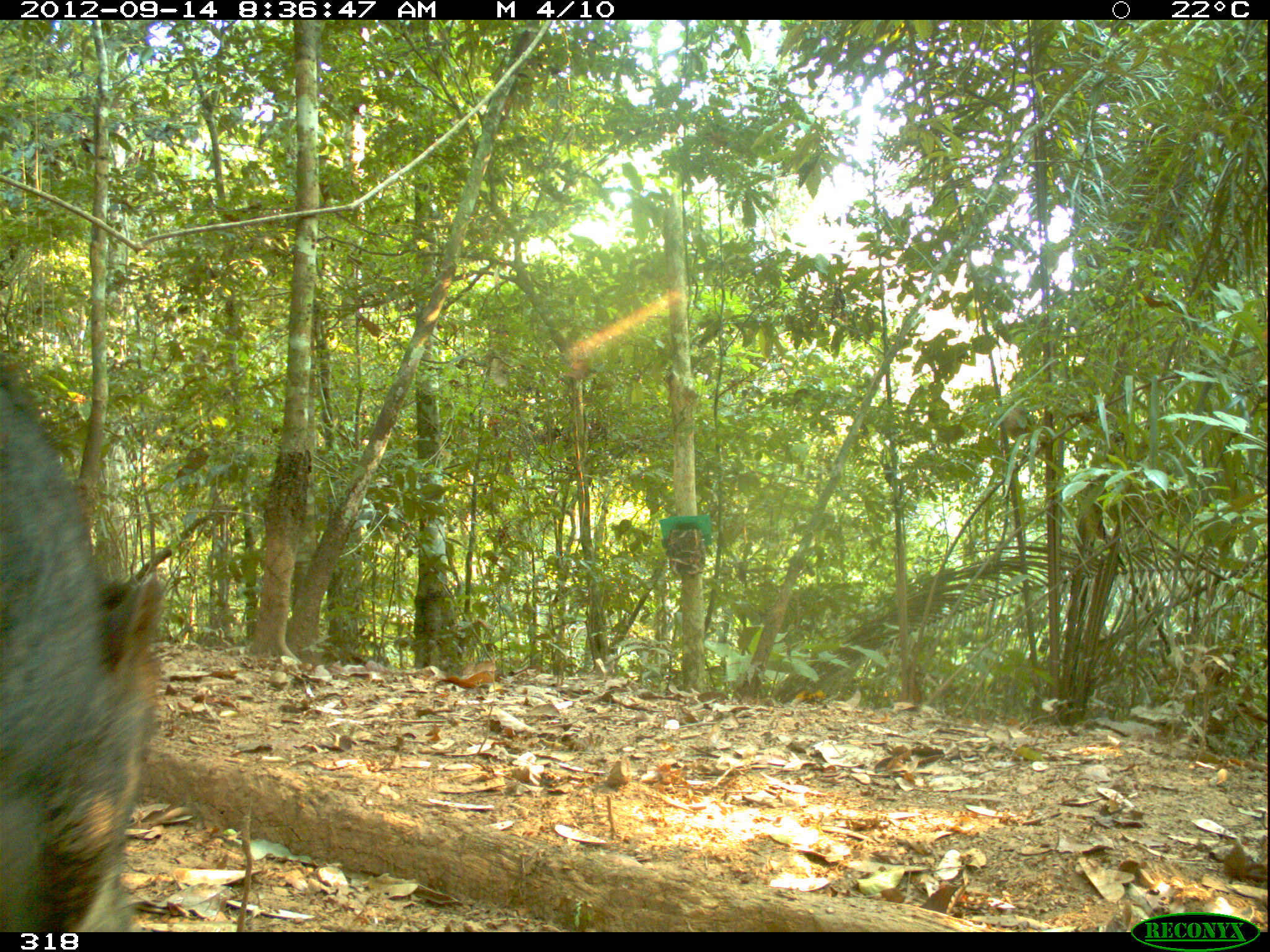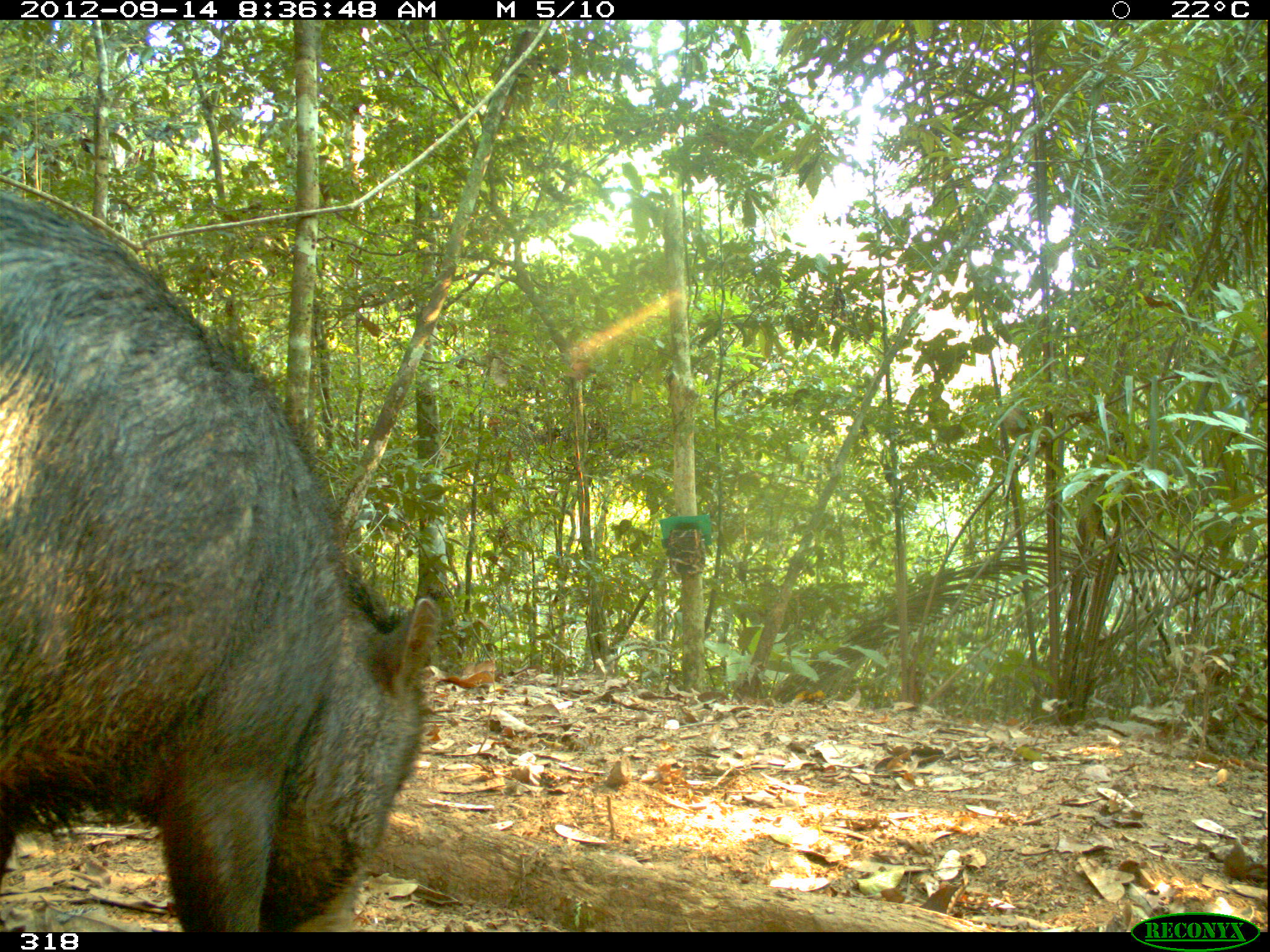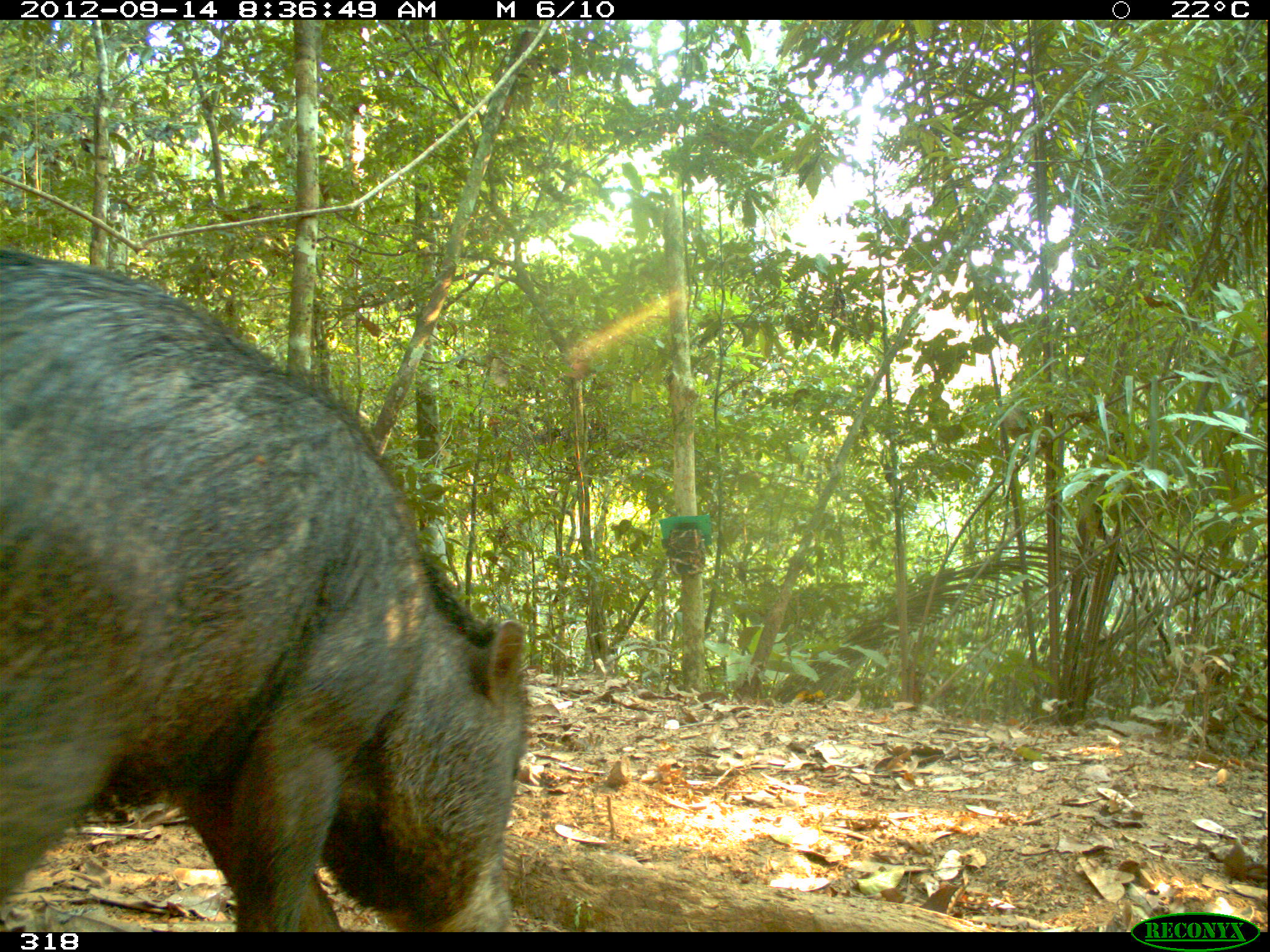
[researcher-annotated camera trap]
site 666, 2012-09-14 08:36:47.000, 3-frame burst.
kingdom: Animalia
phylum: Chordata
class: Mammalia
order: Artiodactyla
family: Tayassuidae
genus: Tayassu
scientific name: Tayassu pecari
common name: white-lipped peccary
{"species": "Tayassu pecari (white-lipped peccary)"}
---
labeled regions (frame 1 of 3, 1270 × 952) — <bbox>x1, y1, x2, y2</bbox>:
tayassu pecari: <bbox>0, 375, 168, 933</bbox>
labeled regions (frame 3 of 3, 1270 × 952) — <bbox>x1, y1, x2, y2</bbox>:
tayassu pecari: <bbox>0, 244, 527, 933</bbox>